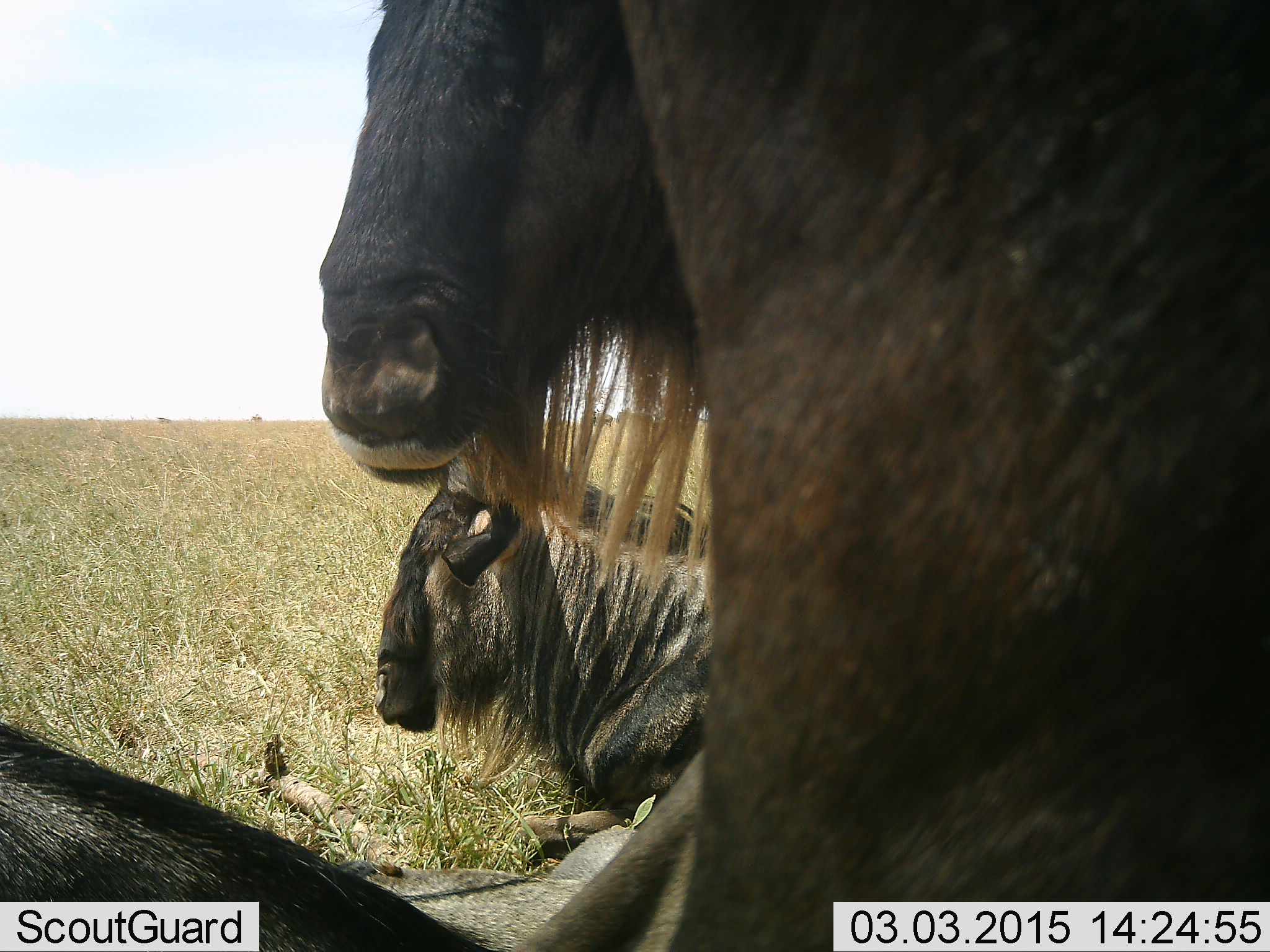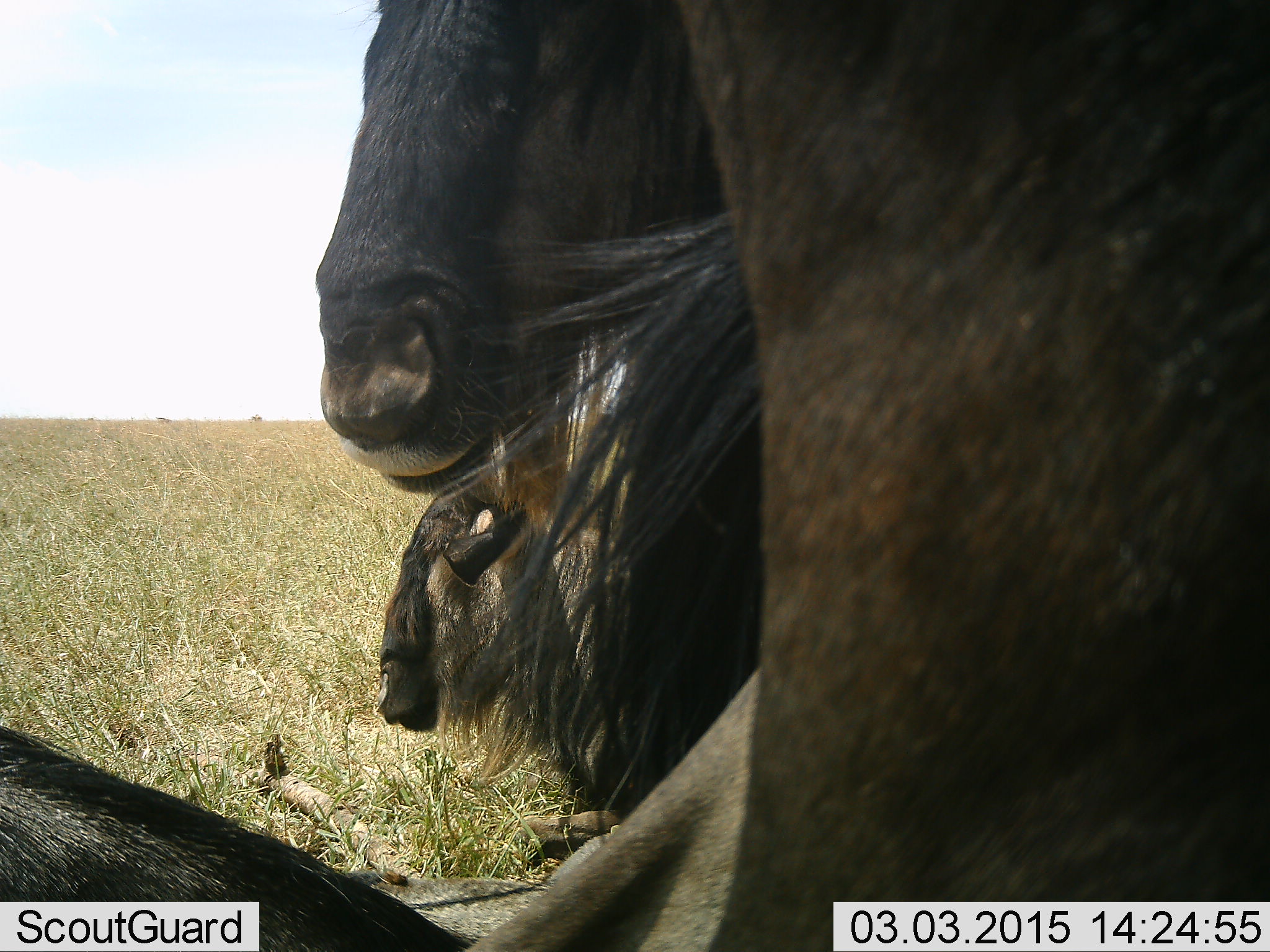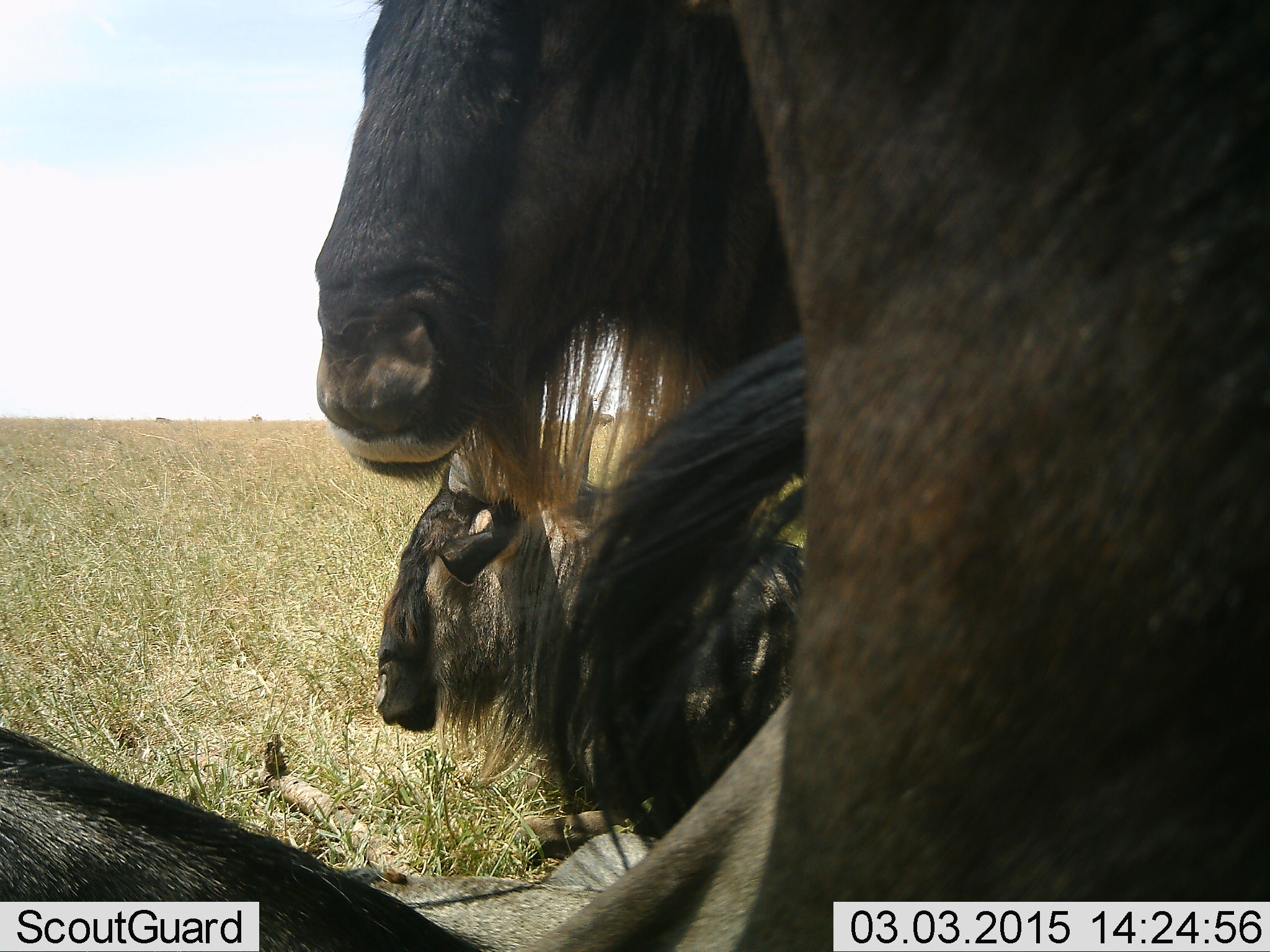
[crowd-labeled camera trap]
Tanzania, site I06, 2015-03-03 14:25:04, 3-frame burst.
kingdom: Animalia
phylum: Chordata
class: Mammalia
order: Artiodactyla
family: Bovidae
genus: Connochaetes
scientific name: Connochaetes taurinus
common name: blue wildebeest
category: wildebeest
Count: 3.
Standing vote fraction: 70%.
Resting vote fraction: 70%.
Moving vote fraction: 0%.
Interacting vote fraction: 0%.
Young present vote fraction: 0%.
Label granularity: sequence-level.